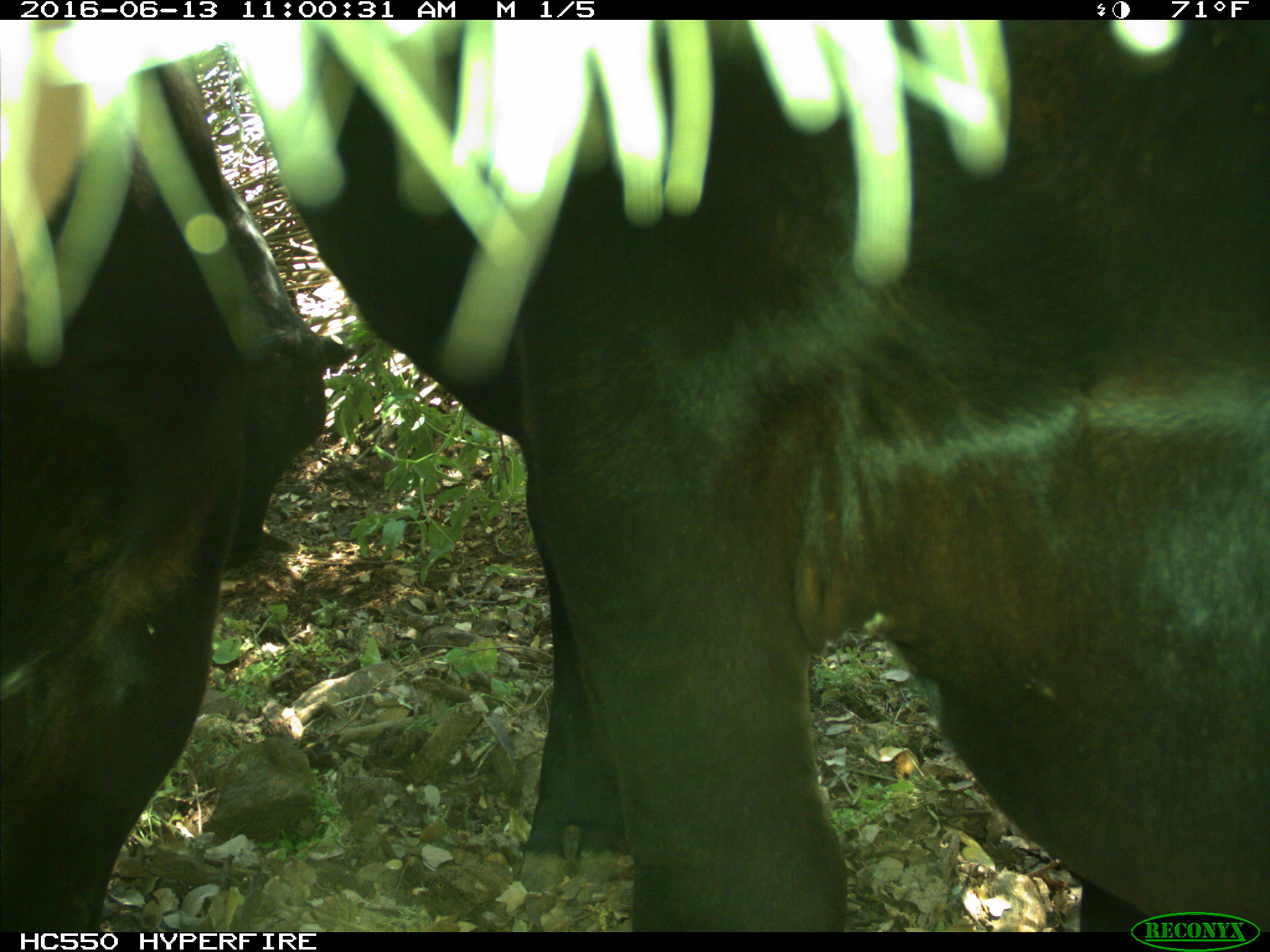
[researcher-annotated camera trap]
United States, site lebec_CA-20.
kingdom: Animalia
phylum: Chordata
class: Mammalia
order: Artiodactyla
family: Bovidae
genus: Bos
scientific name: Bos taurus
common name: domestic cow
Bos taurus (domestic cow).